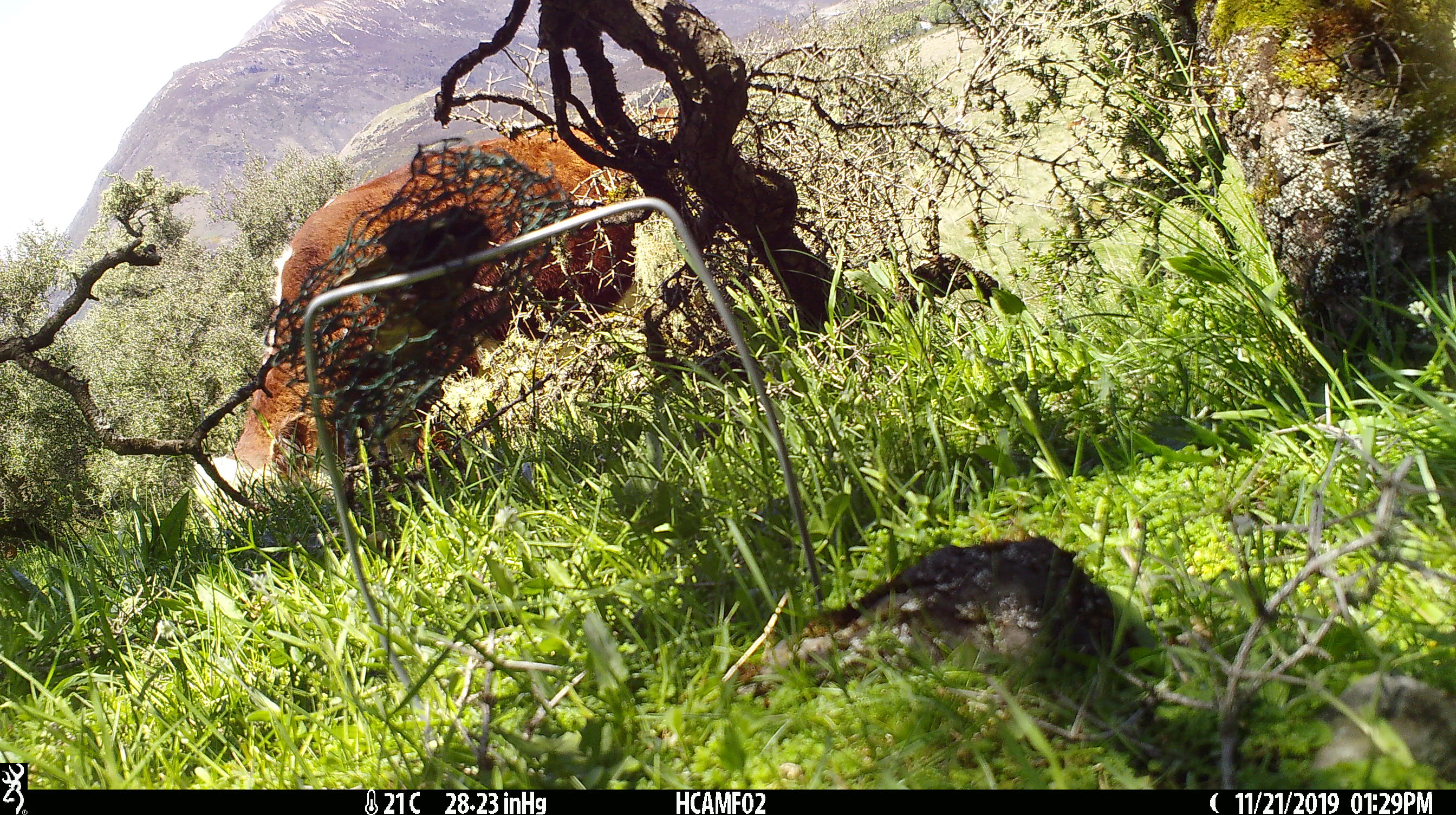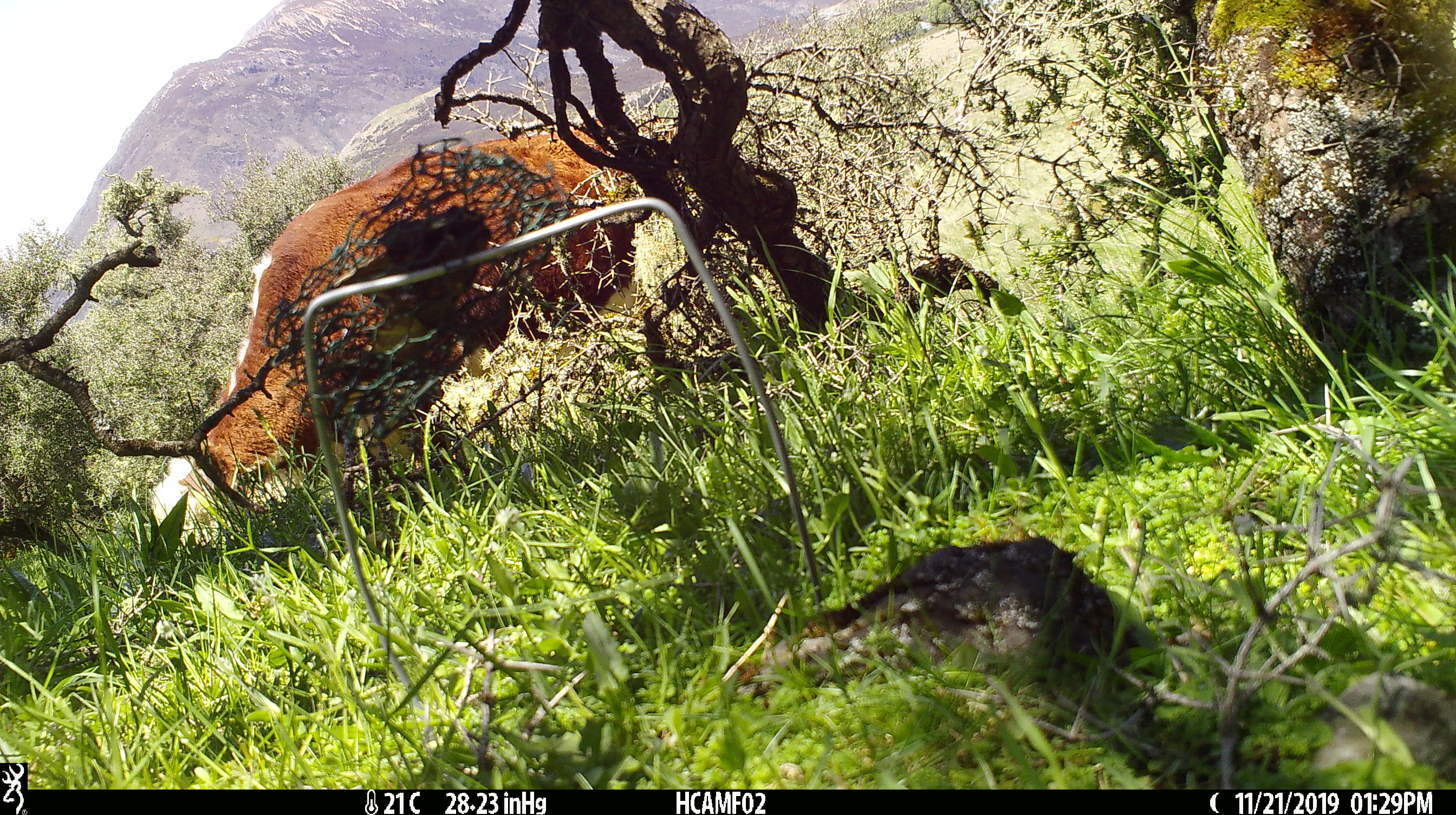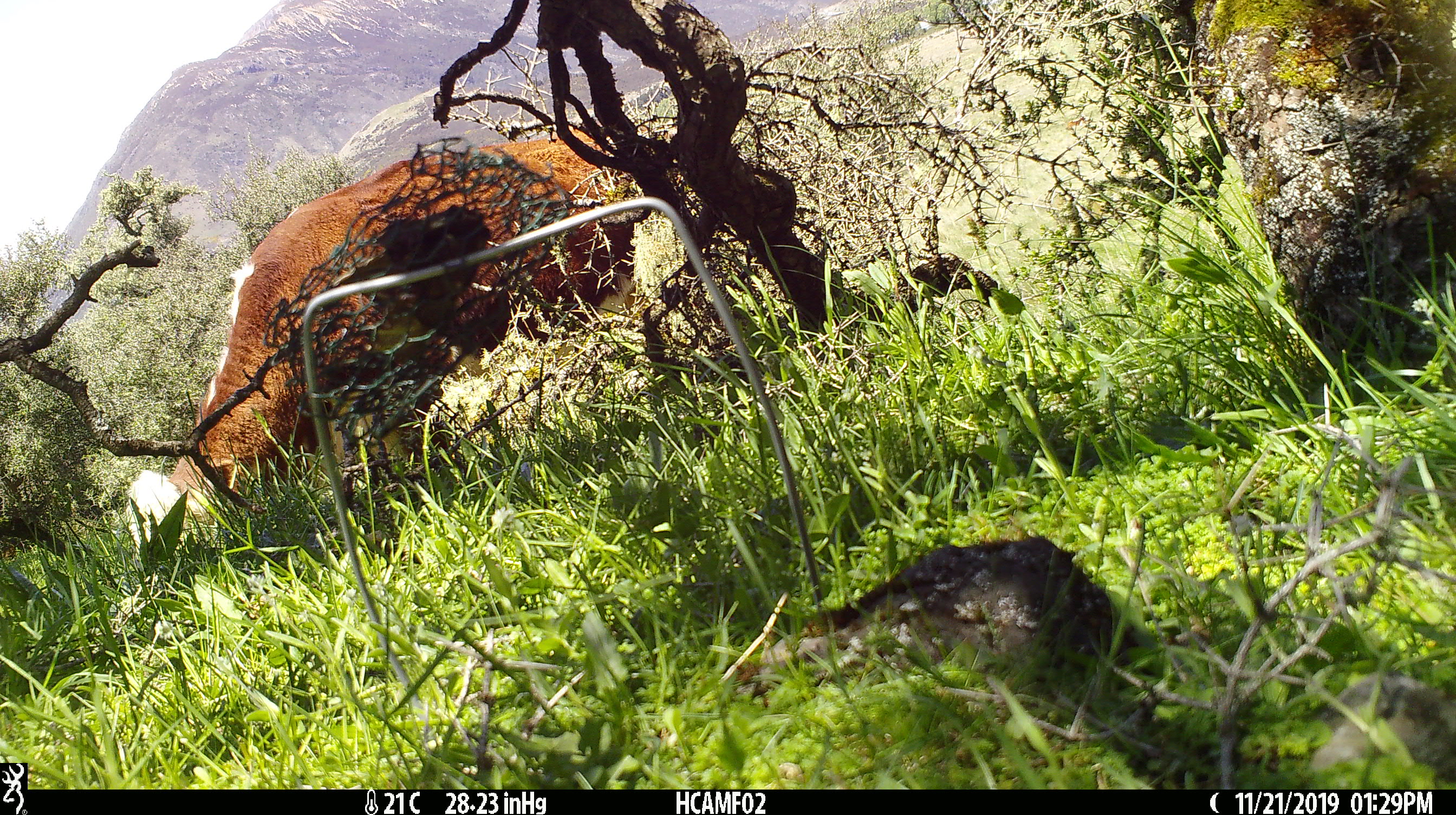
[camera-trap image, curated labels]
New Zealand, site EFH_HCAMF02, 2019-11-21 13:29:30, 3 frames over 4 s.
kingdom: Animalia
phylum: Chordata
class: Mammalia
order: Artiodactyla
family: Bovidae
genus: Bos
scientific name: Bos taurus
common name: domestic cow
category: cow